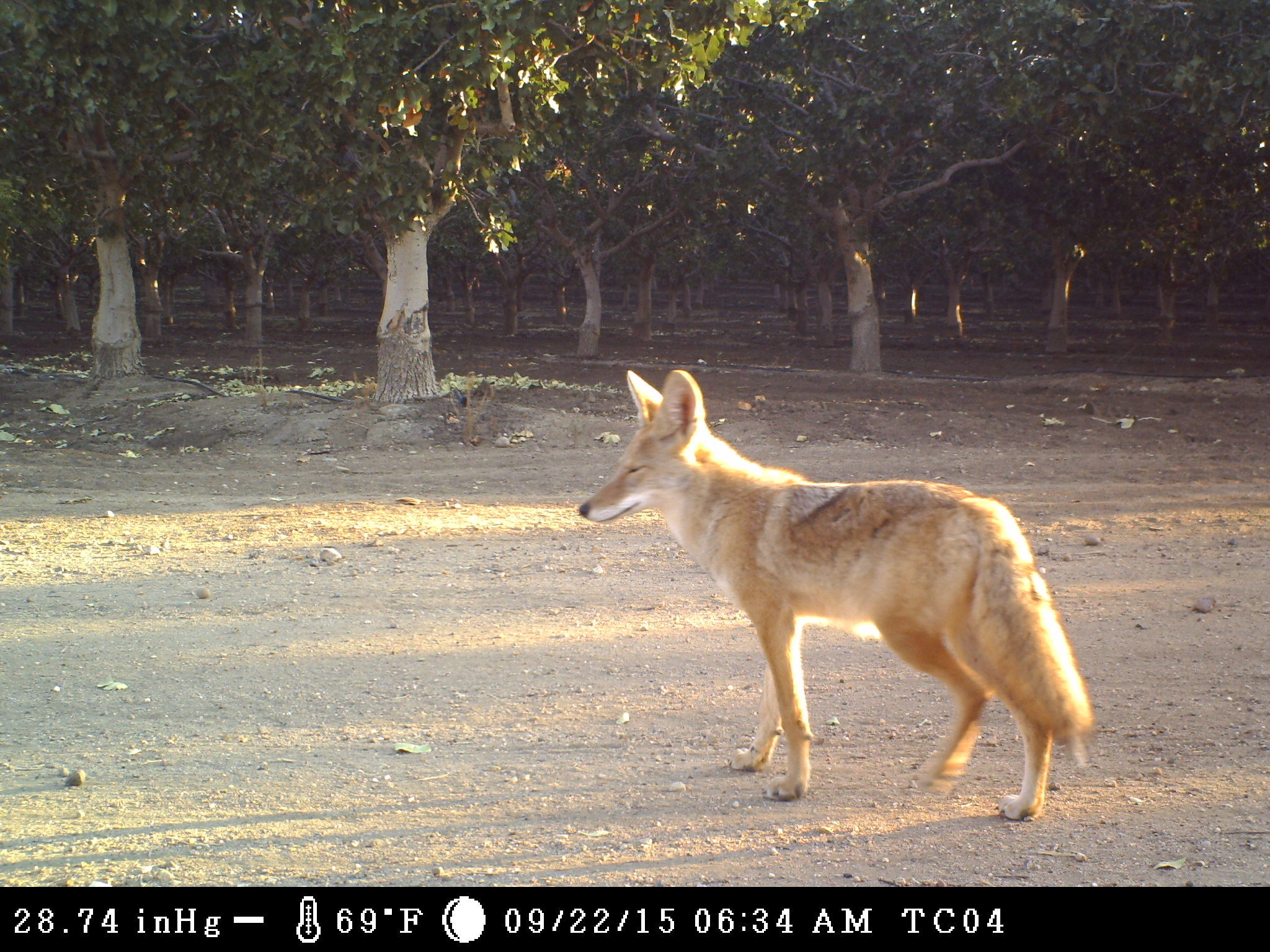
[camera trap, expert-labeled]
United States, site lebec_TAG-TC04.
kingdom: Animalia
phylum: Chordata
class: Mammalia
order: Carnivora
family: Canidae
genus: Canis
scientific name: Canis latrans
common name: coyote